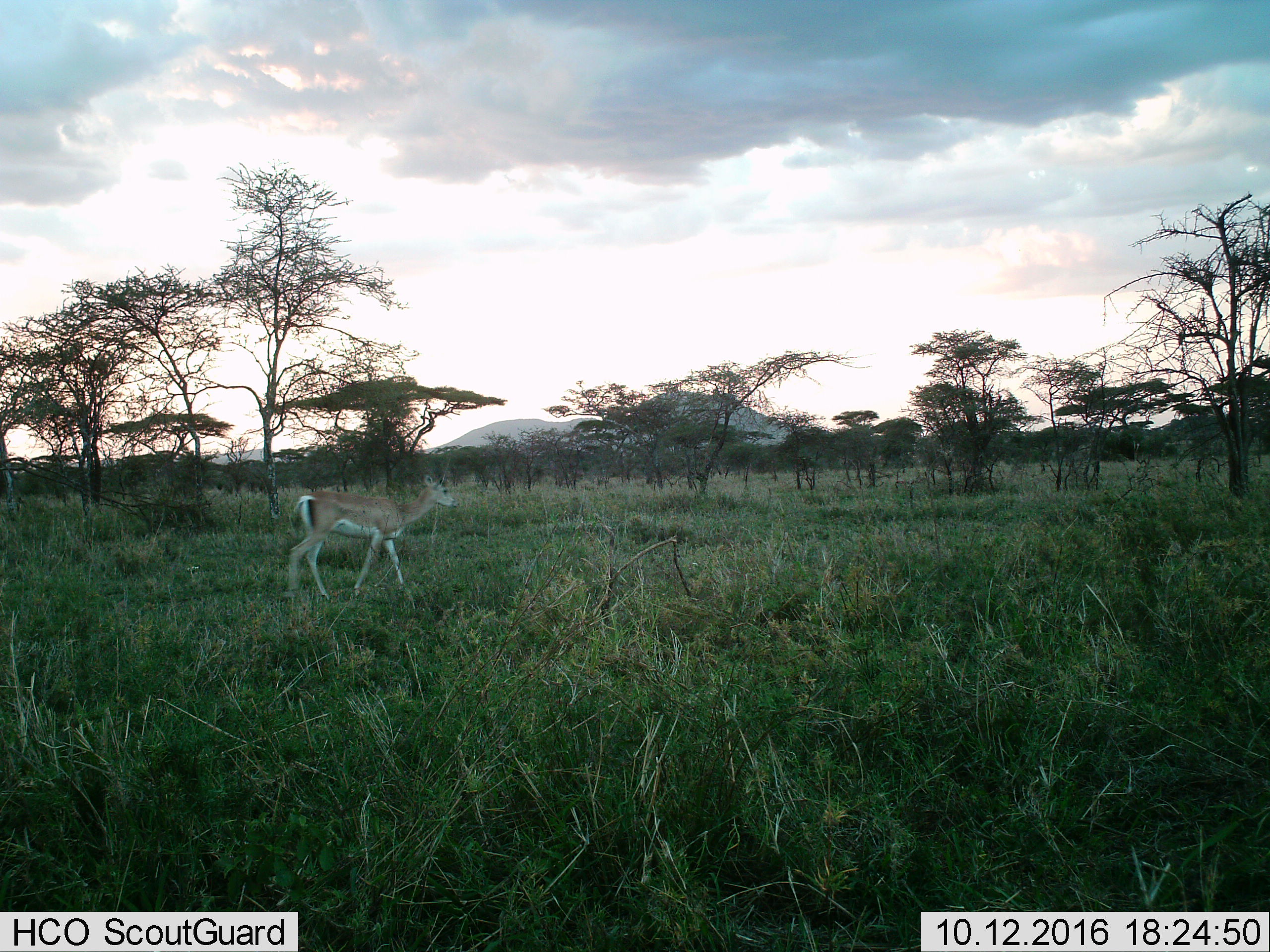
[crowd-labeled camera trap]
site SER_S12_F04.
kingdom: Animalia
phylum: Chordata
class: Mammalia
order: Artiodactyla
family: Bovidae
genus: Nanger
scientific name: Nanger granti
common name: grant's gazelle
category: gazellegrants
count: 1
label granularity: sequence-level